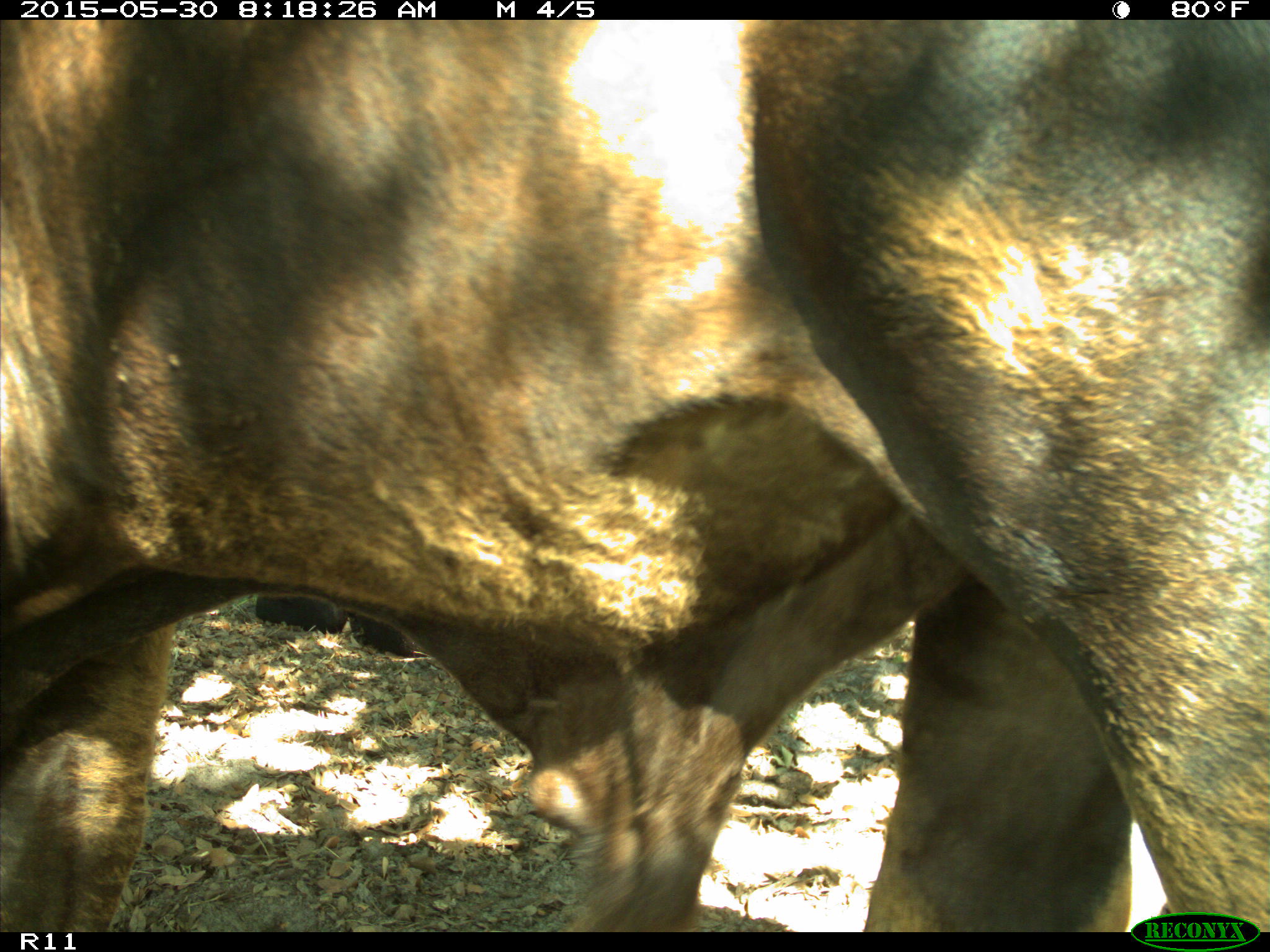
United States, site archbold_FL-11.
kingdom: Animalia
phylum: Chordata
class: Mammalia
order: Artiodactyla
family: Bovidae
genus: Bos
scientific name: Bos taurus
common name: domestic cow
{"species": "Bos taurus (domestic cow)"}